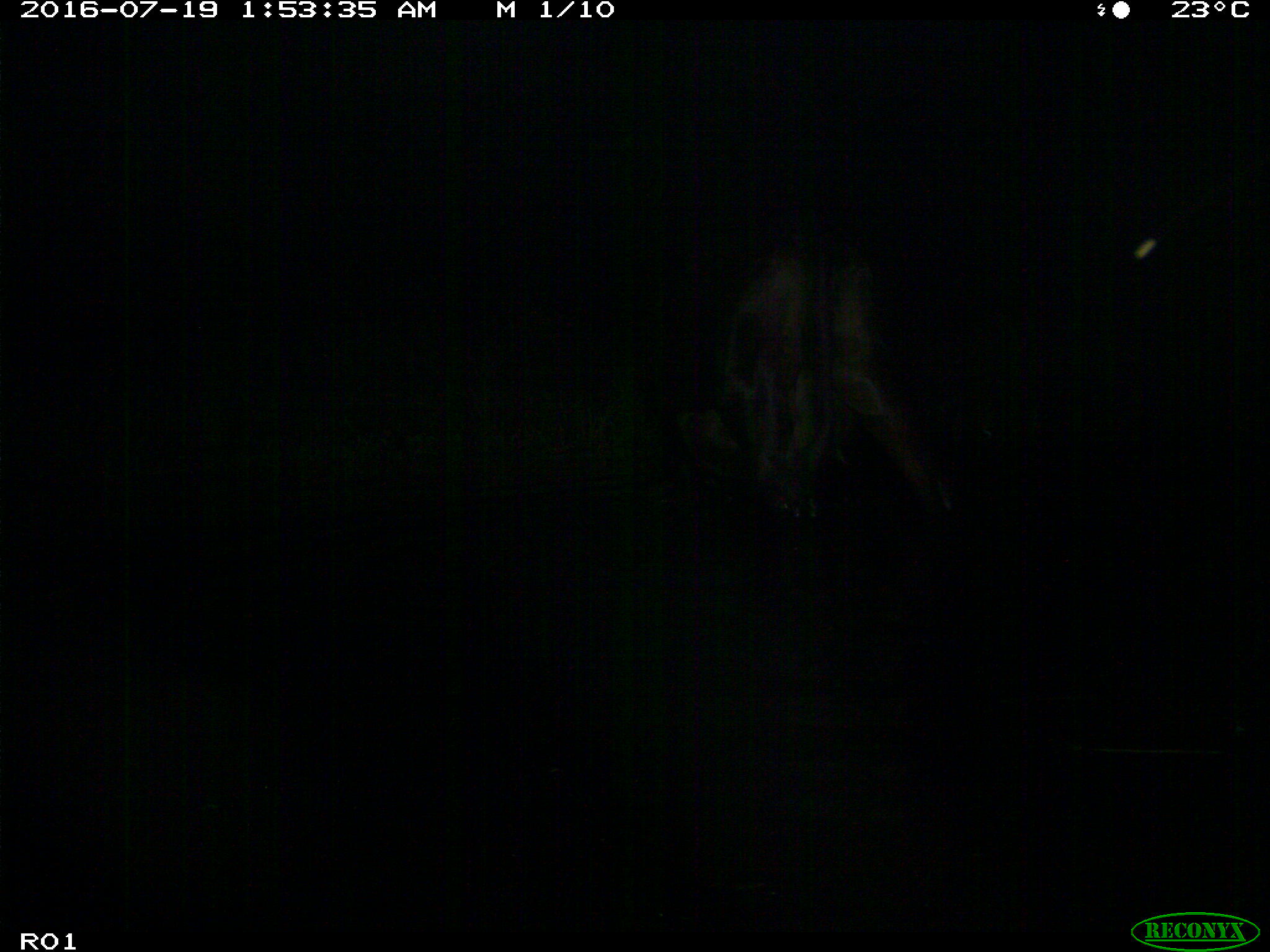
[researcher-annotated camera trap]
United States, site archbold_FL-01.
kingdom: Animalia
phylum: Chordata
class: Mammalia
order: Artiodactyla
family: Bovidae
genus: Bos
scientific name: Bos taurus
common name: domestic cow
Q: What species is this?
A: Bos taurus (domestic cow).